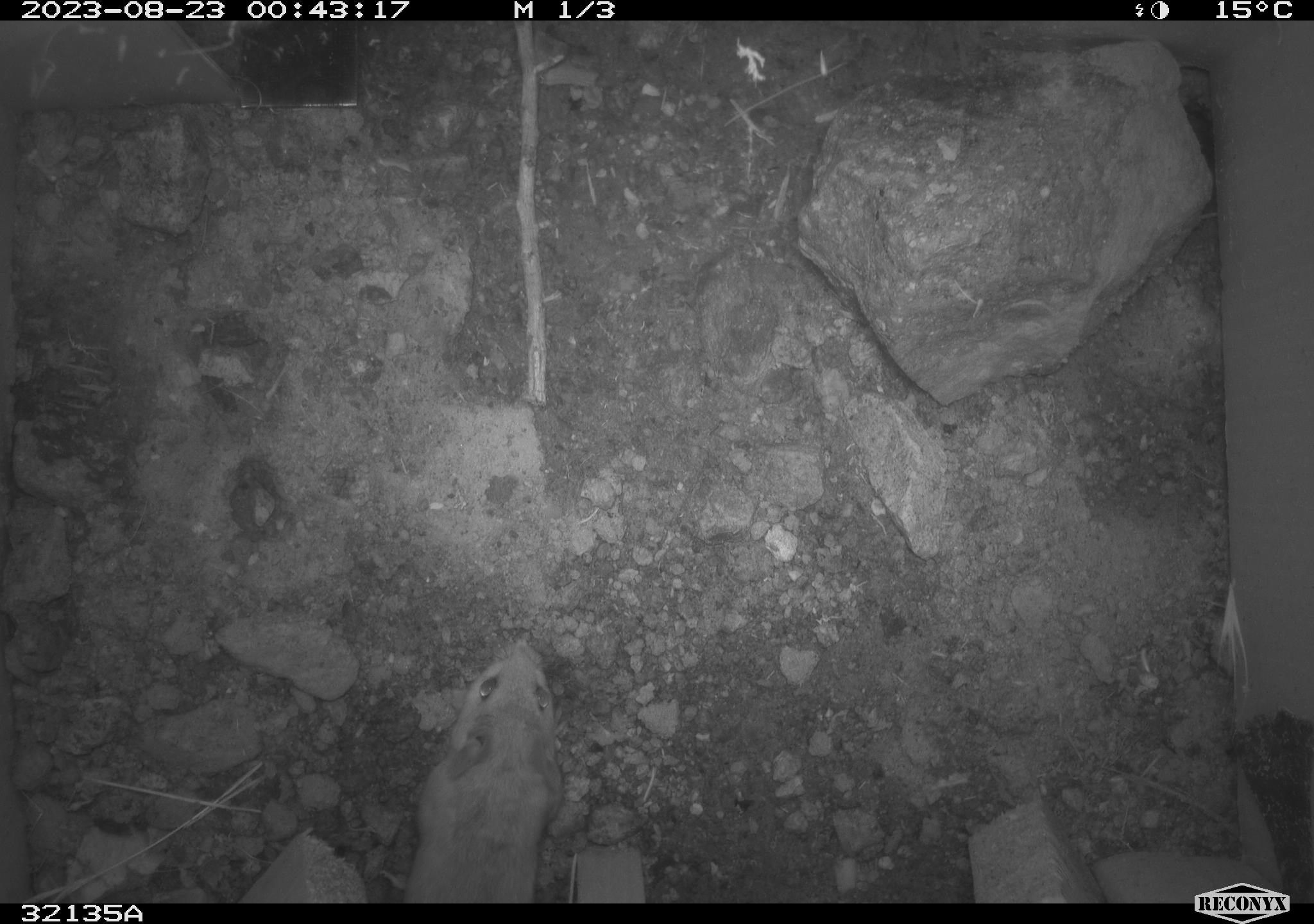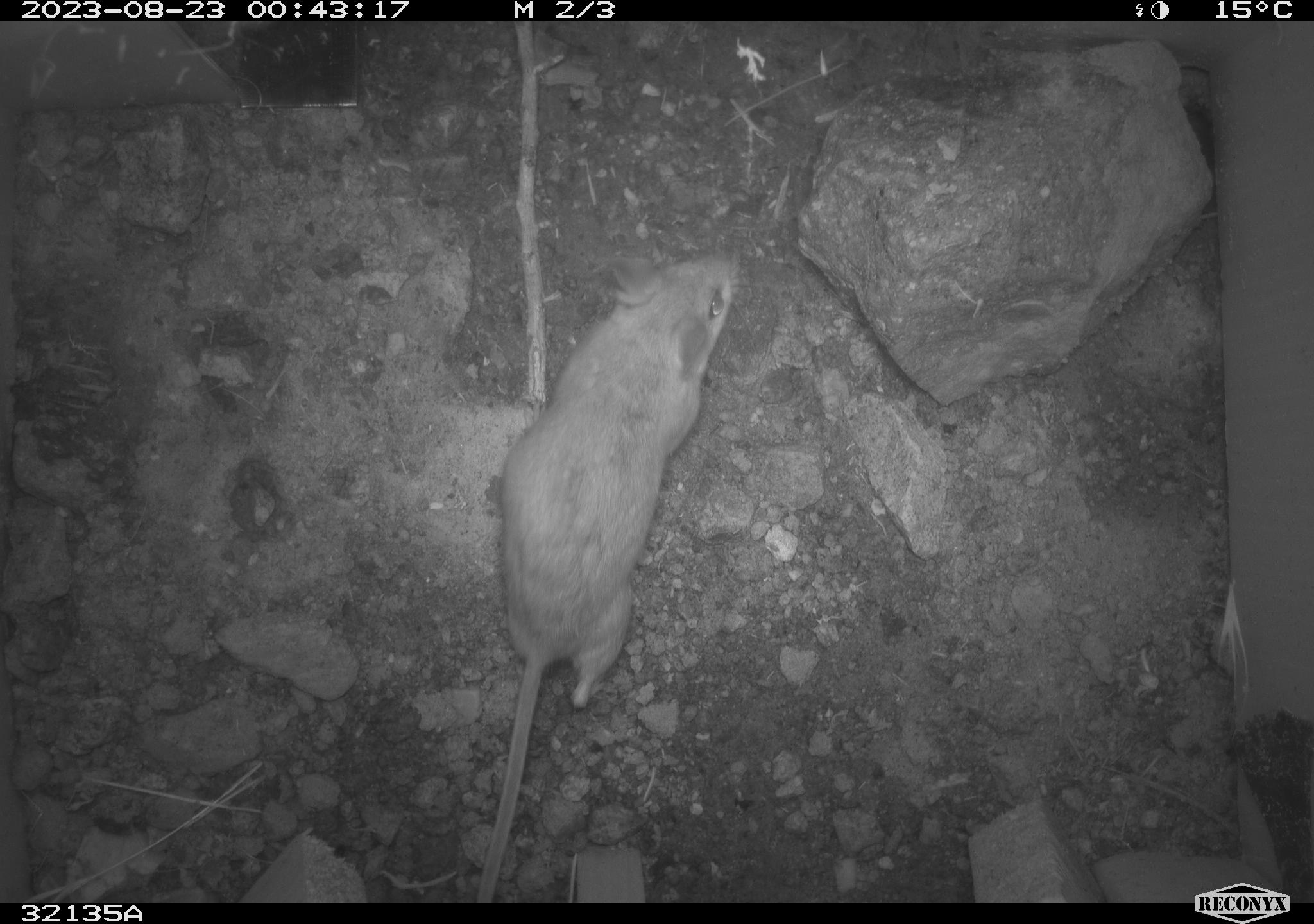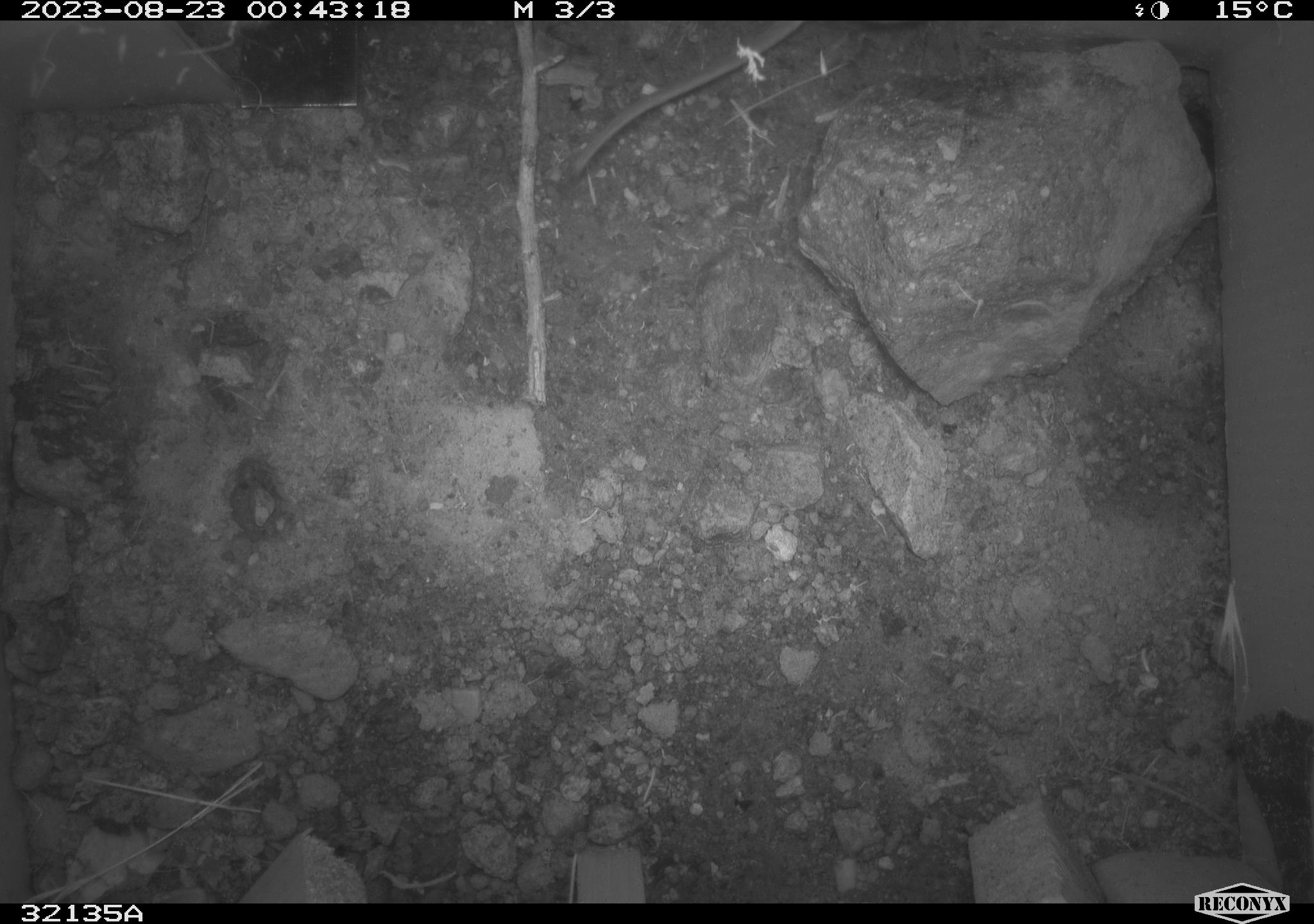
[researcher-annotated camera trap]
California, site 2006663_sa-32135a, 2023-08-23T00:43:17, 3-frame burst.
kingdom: Animalia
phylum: Chordata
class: Mammalia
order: Rodentia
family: Heteromyidae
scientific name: Heteromyidae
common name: kangaroo rats and pocket mice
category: heteromyidae family